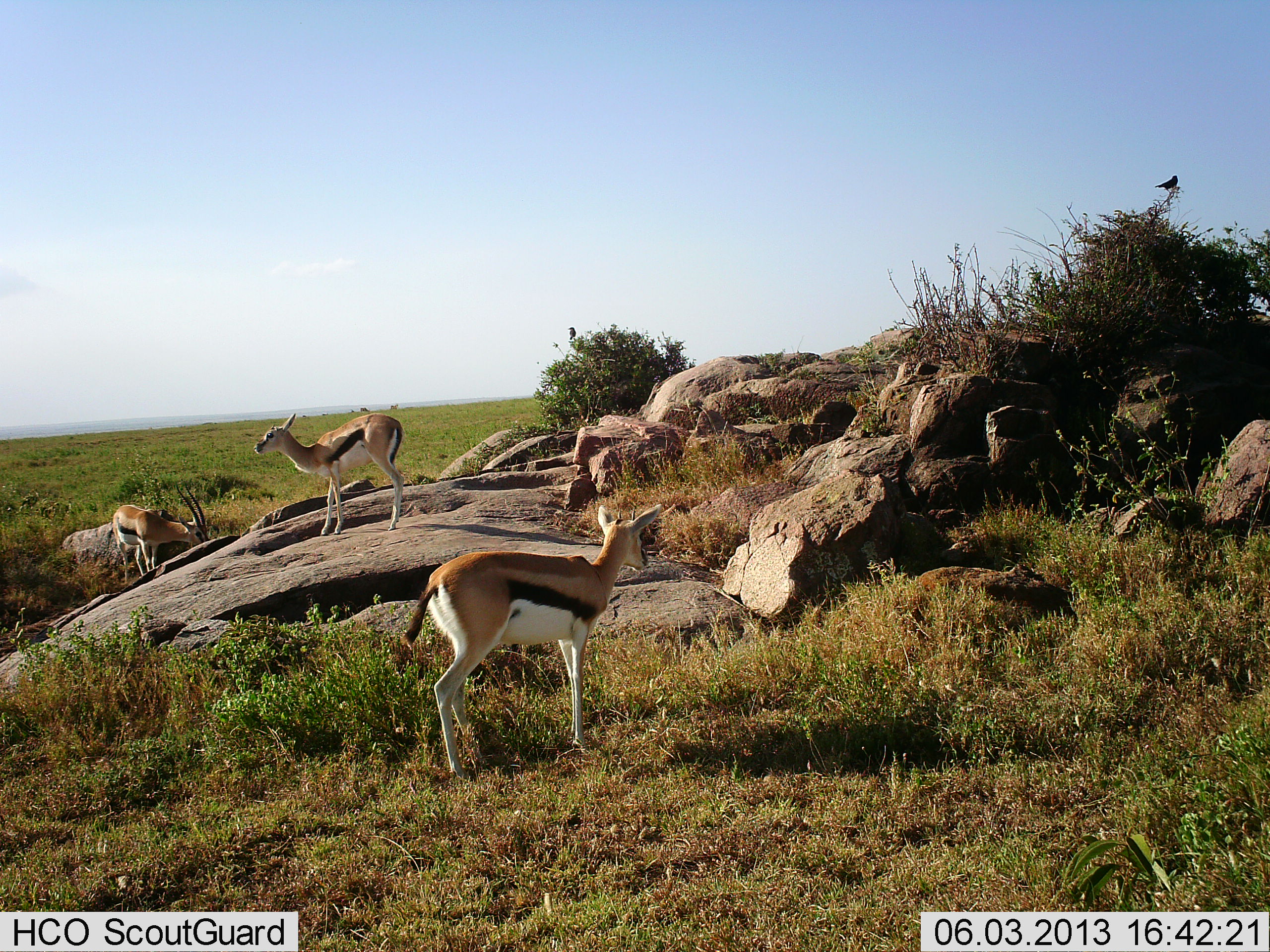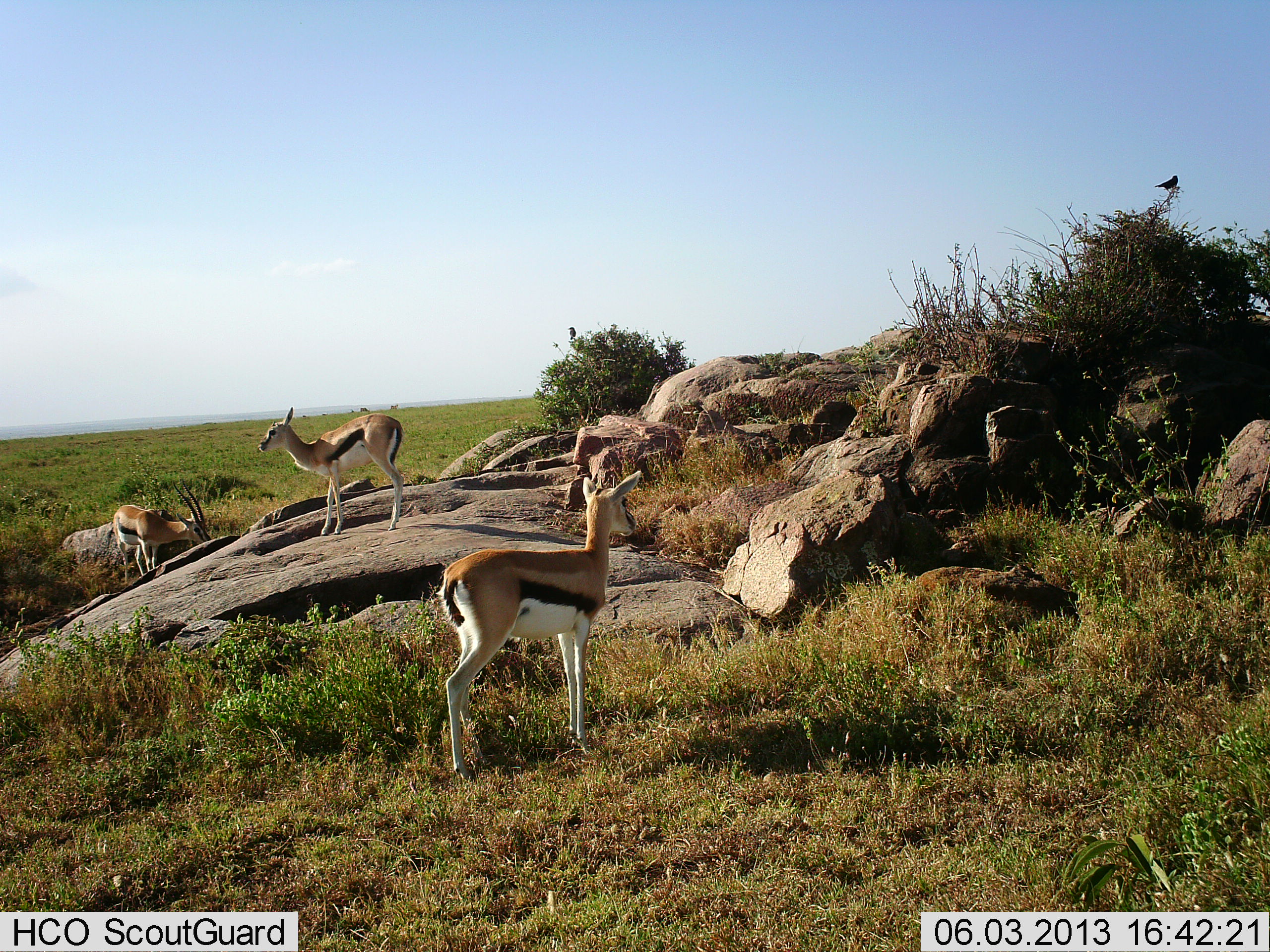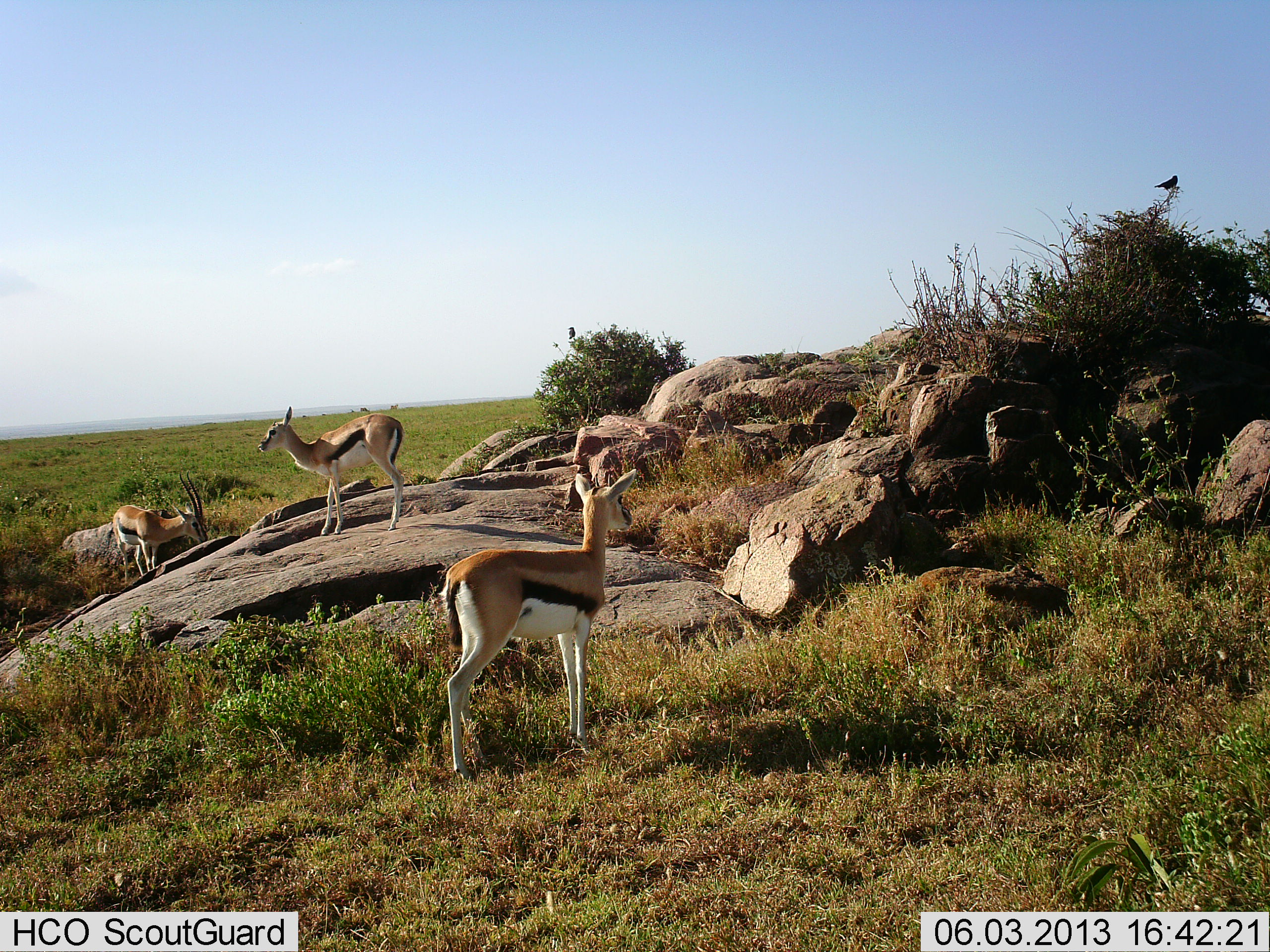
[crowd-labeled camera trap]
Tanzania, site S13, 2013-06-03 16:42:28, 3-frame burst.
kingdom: Animalia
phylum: Chordata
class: Mammalia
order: Artiodactyla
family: Bovidae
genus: Eudorcas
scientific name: Eudorcas thomsonii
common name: thomson's gazelle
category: gazellethomsons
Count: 3.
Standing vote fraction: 94%.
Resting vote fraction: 0%.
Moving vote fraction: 0%.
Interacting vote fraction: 0%.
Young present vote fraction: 6%.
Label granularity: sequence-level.